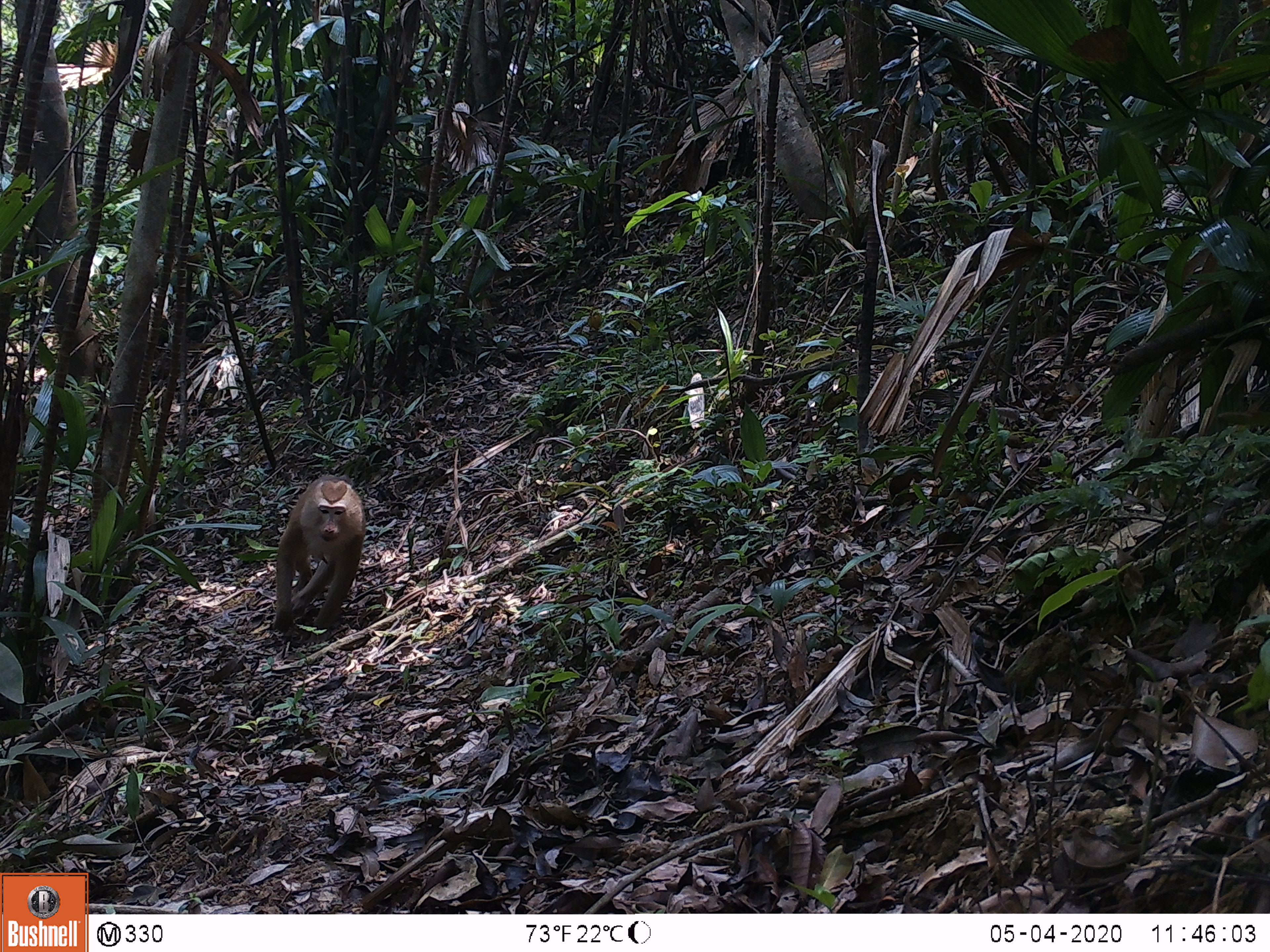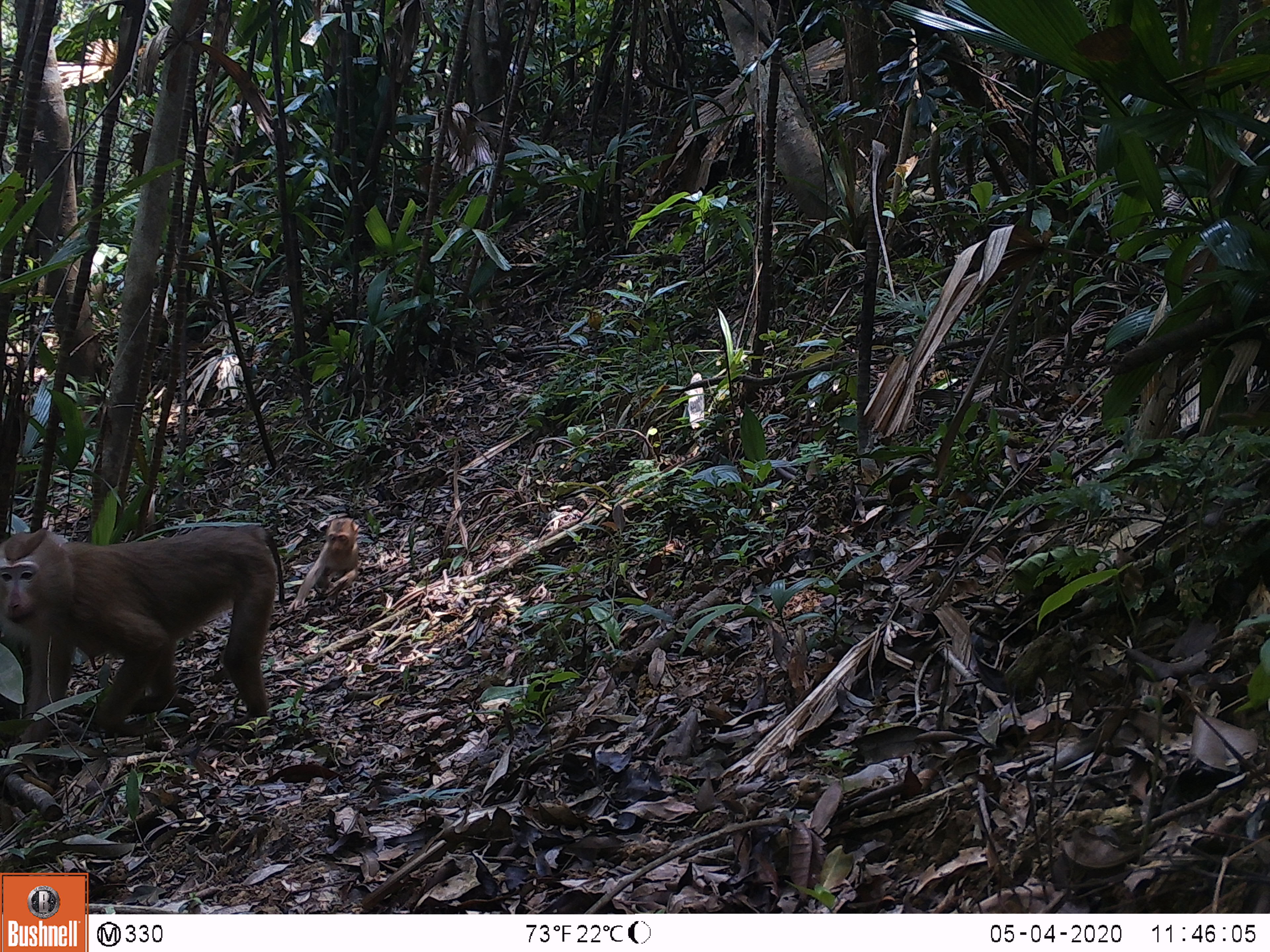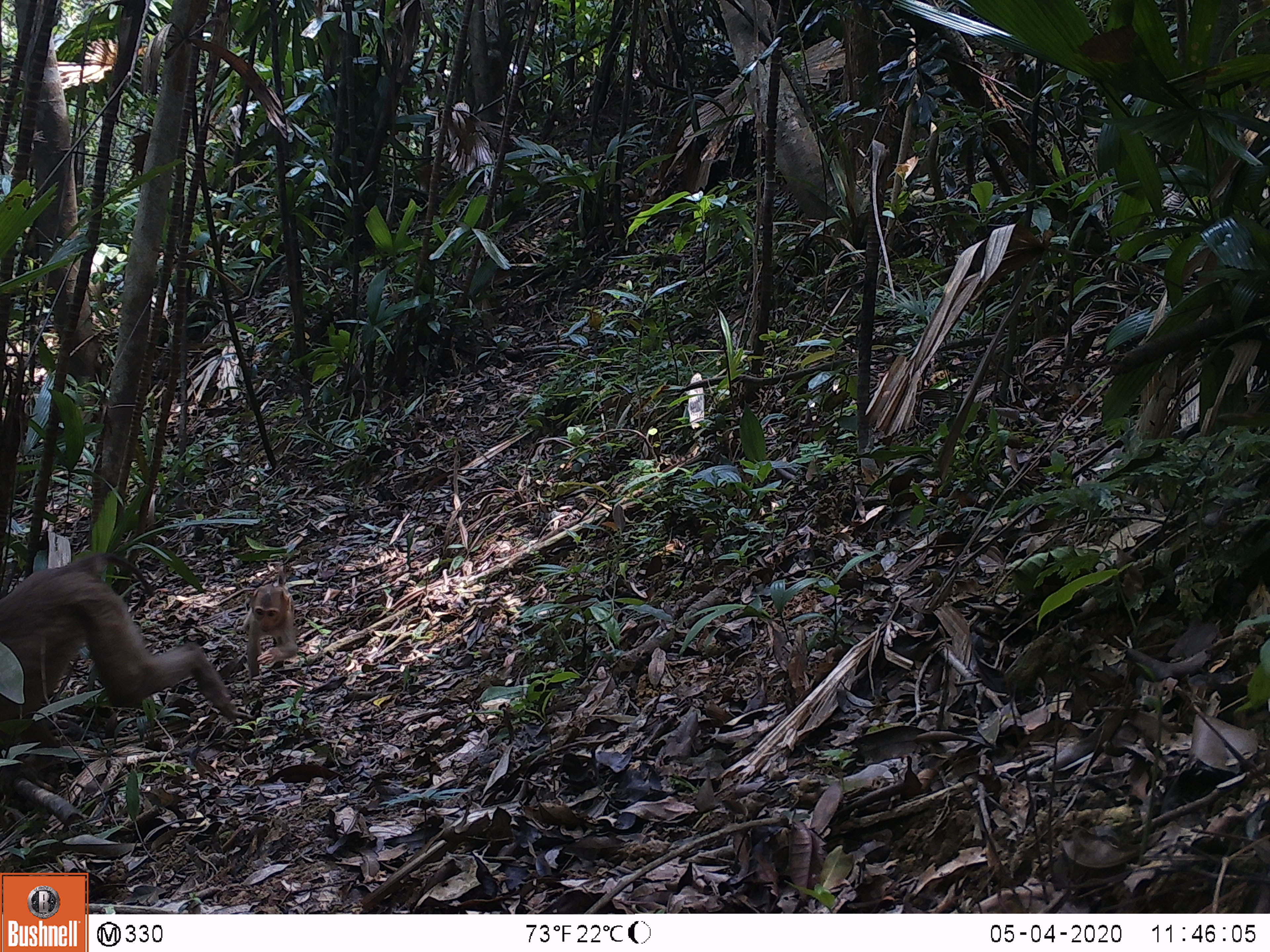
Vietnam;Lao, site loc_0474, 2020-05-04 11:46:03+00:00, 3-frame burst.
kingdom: Animalia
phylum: Chordata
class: Mammalia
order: Primates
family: Cercopithecidae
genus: Macaca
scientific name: Macaca nemestrina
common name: pig-tailed macaque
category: pig tailed macaque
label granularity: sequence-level